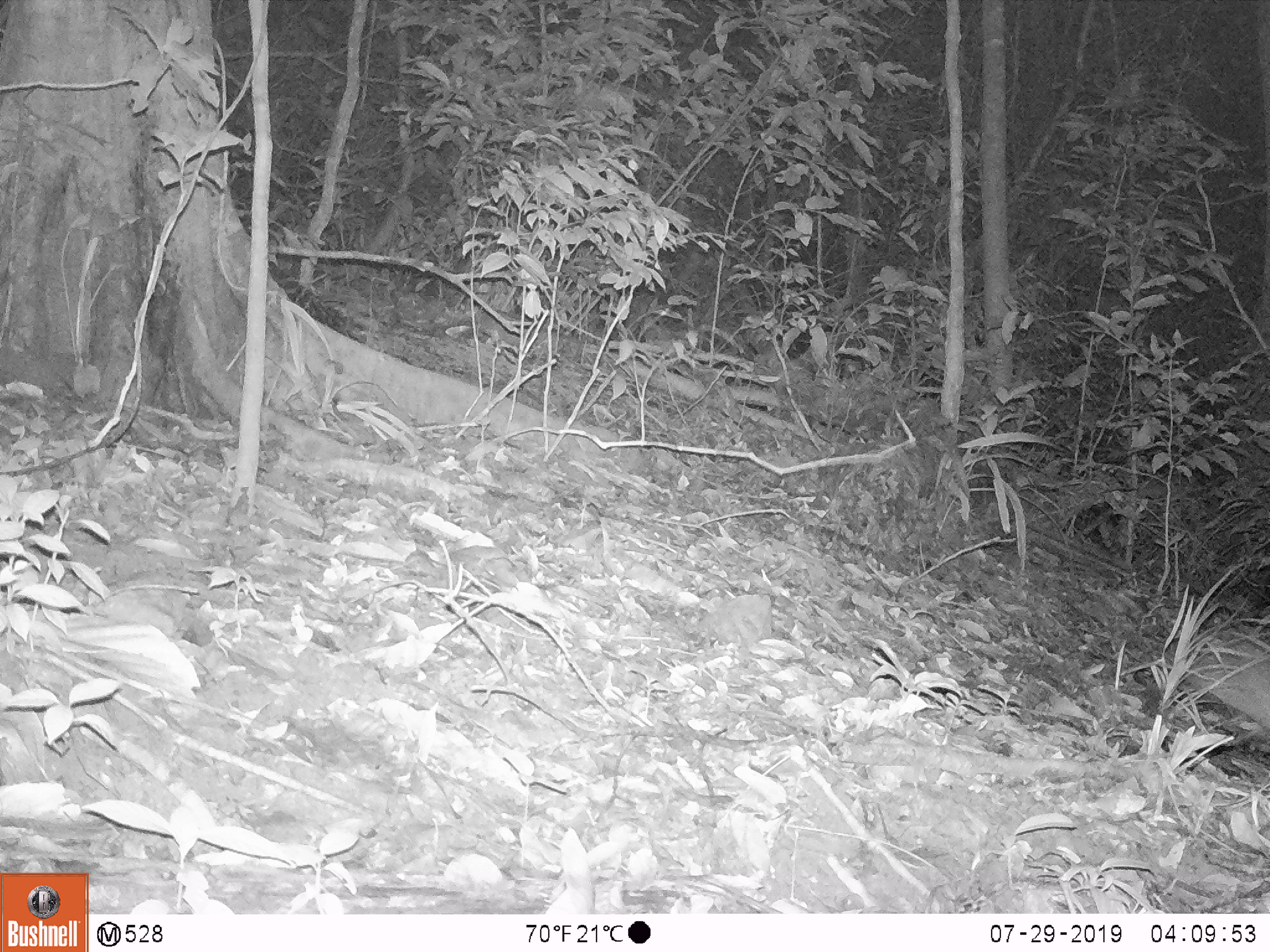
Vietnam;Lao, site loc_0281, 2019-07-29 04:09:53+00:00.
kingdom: Animalia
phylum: Chordata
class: Mammalia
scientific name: Mammalia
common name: mammal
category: unidentified small mammal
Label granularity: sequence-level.